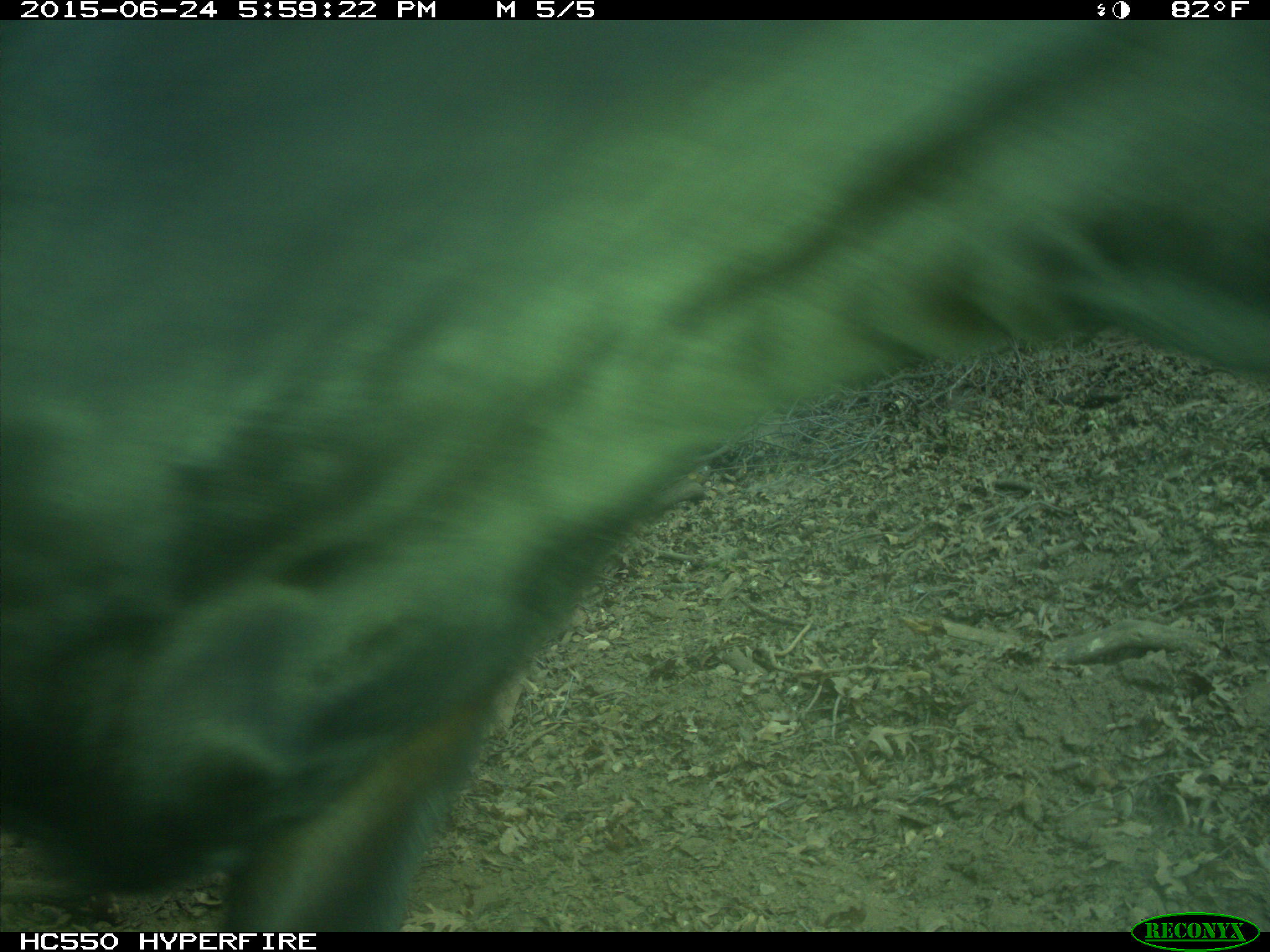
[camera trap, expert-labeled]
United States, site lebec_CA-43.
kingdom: Animalia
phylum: Chordata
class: Mammalia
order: Artiodactyla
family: Bovidae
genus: Bos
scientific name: Bos taurus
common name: domestic cow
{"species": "Bos taurus (domestic cow)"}